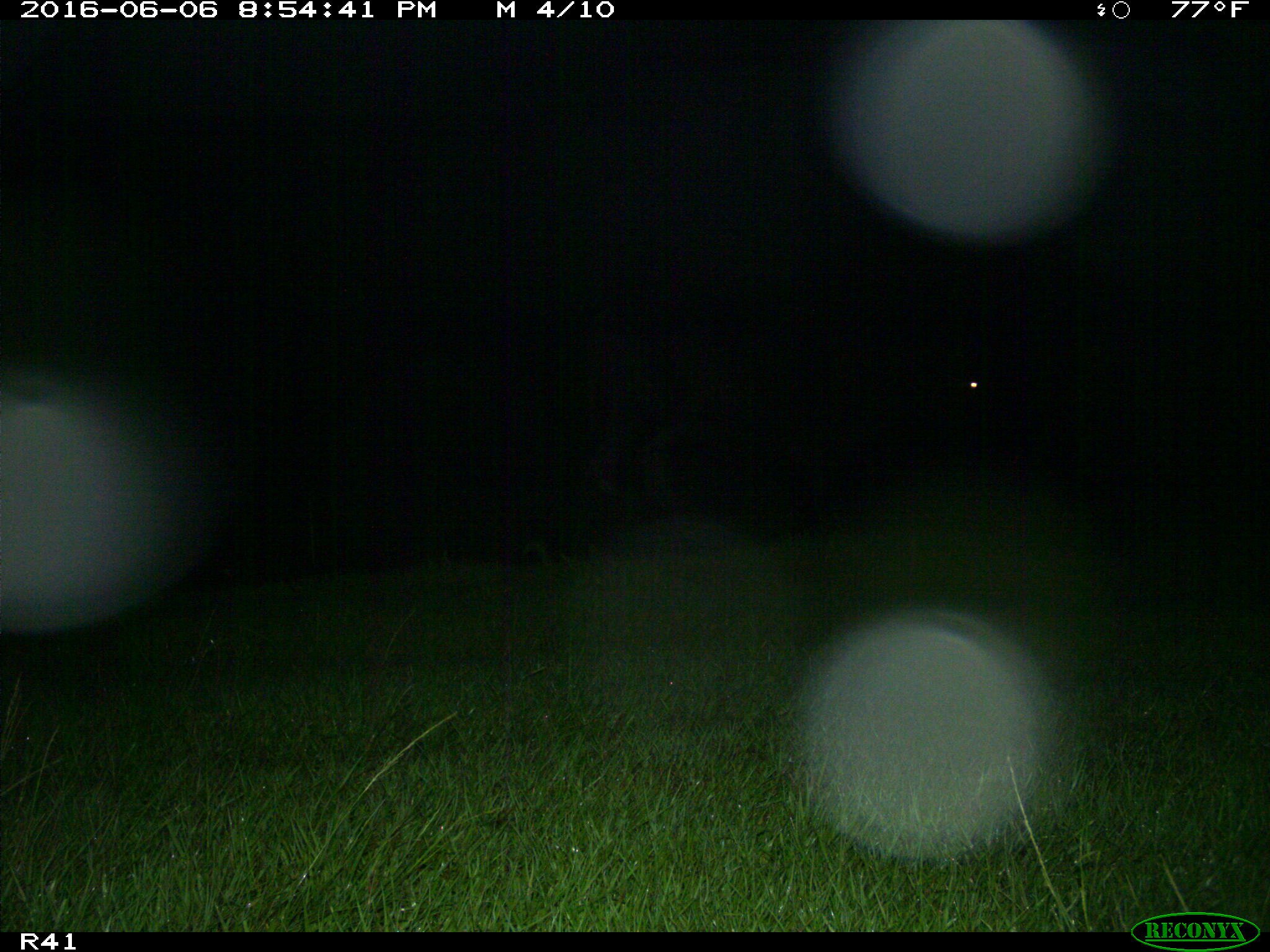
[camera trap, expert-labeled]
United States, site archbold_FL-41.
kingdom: Animalia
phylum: Chordata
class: Mammalia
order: Artiodactyla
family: Bovidae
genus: Bos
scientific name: Bos taurus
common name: domestic cow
Bos taurus (domestic cow).